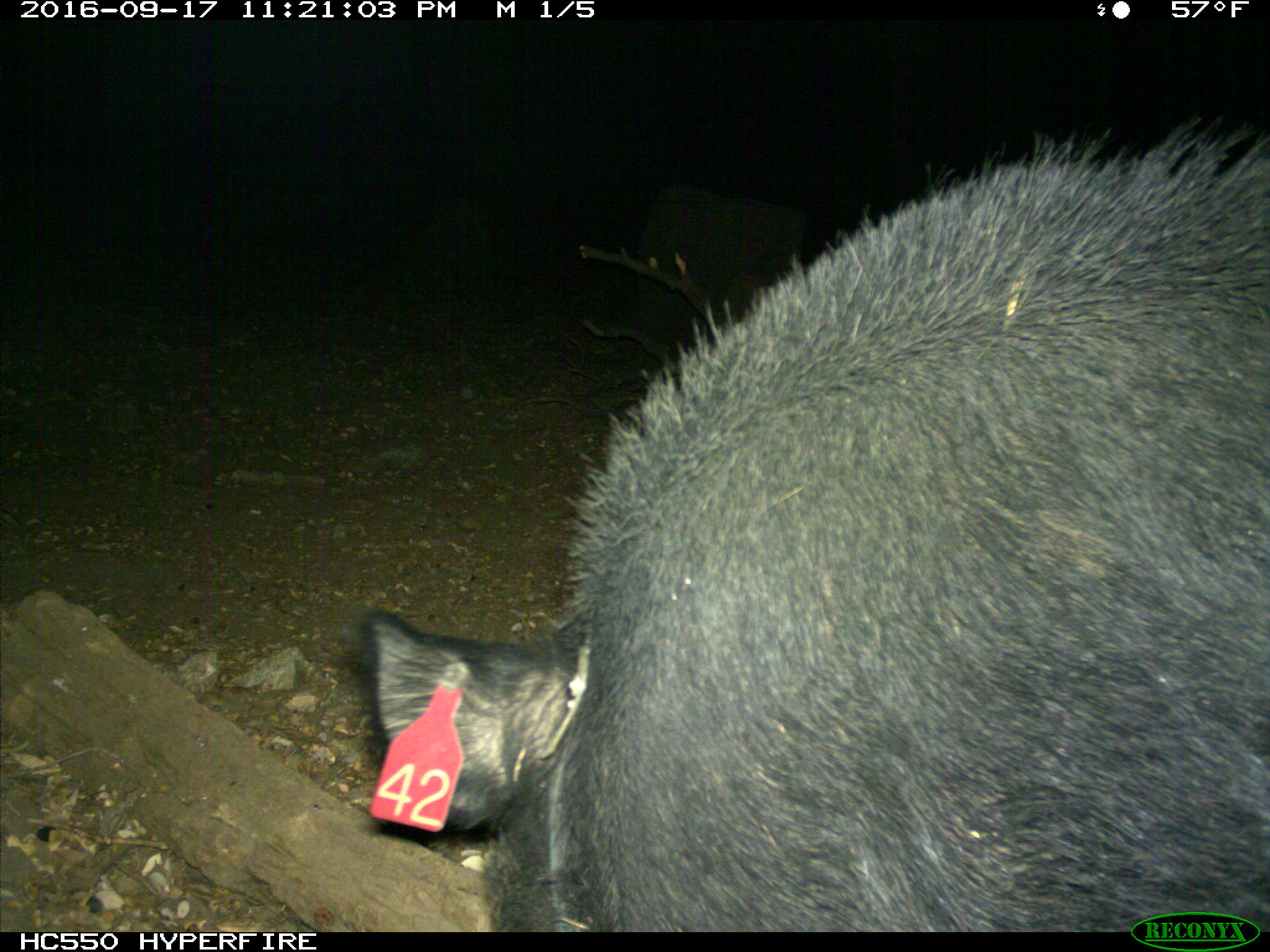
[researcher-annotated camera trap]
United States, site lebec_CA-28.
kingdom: Animalia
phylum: Chordata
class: Mammalia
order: Artiodactyla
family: Suidae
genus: Sus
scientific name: Sus scrofa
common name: wild boar